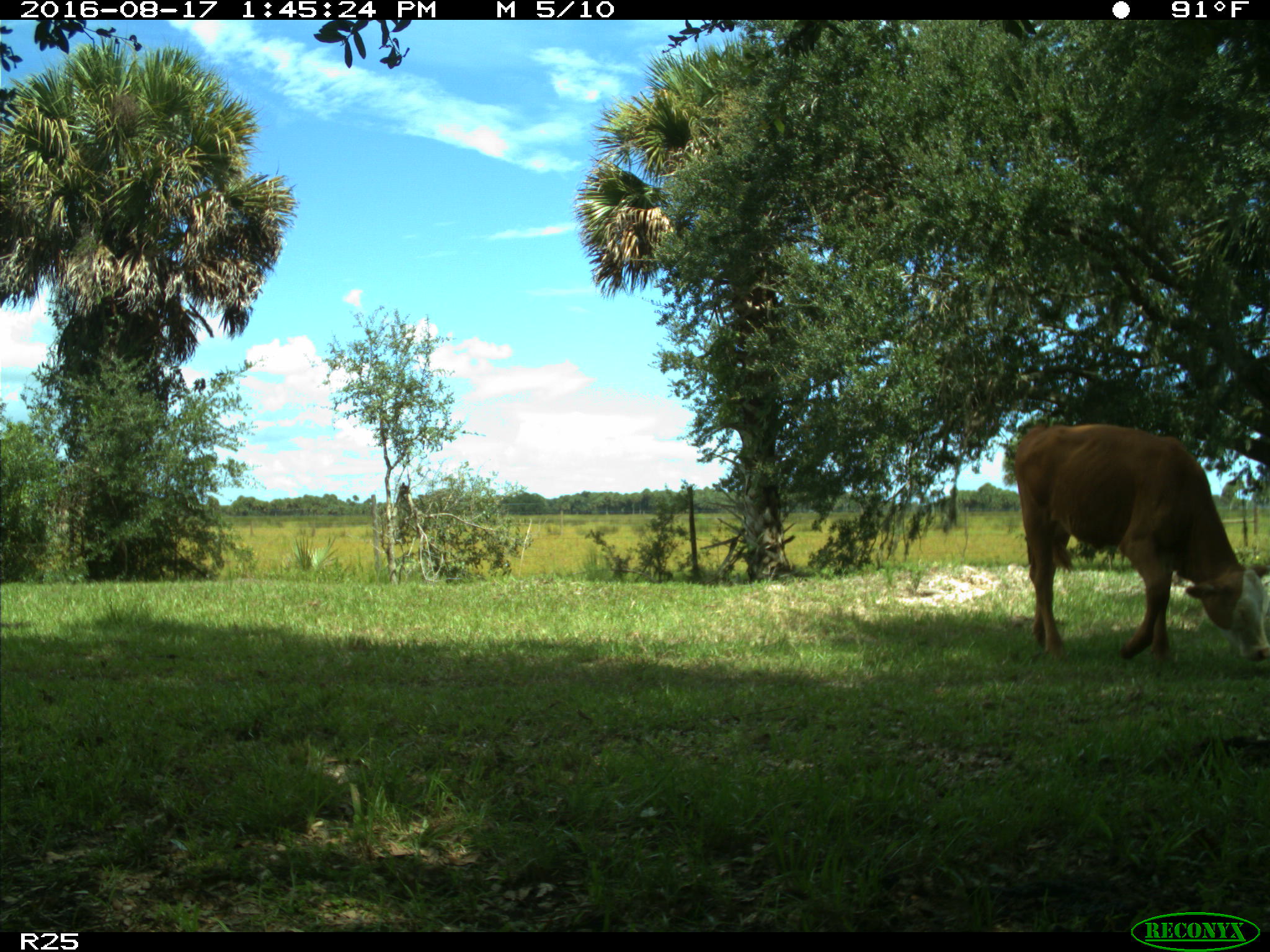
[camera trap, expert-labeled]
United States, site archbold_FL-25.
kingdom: Animalia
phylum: Chordata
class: Mammalia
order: Artiodactyla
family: Bovidae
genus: Bos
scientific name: Bos taurus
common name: domestic cow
Bos taurus (domestic cow).